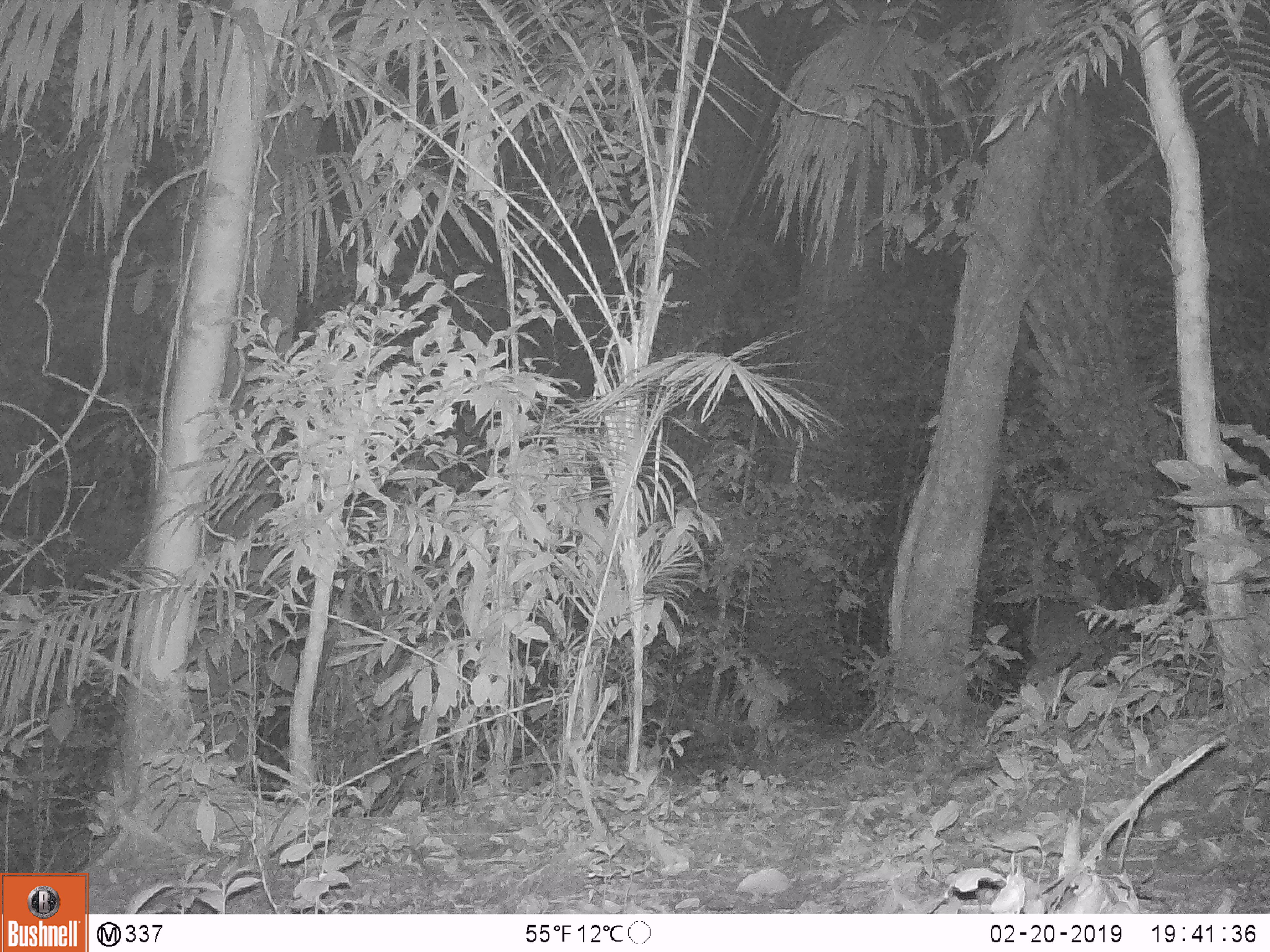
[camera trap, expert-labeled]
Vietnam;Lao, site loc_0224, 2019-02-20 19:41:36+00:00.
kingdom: Animalia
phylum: Chordata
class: Mammalia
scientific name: Mammalia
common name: mammal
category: unidentified mammal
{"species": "unidentified mammal (mammal) (Mammalia)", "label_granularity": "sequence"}